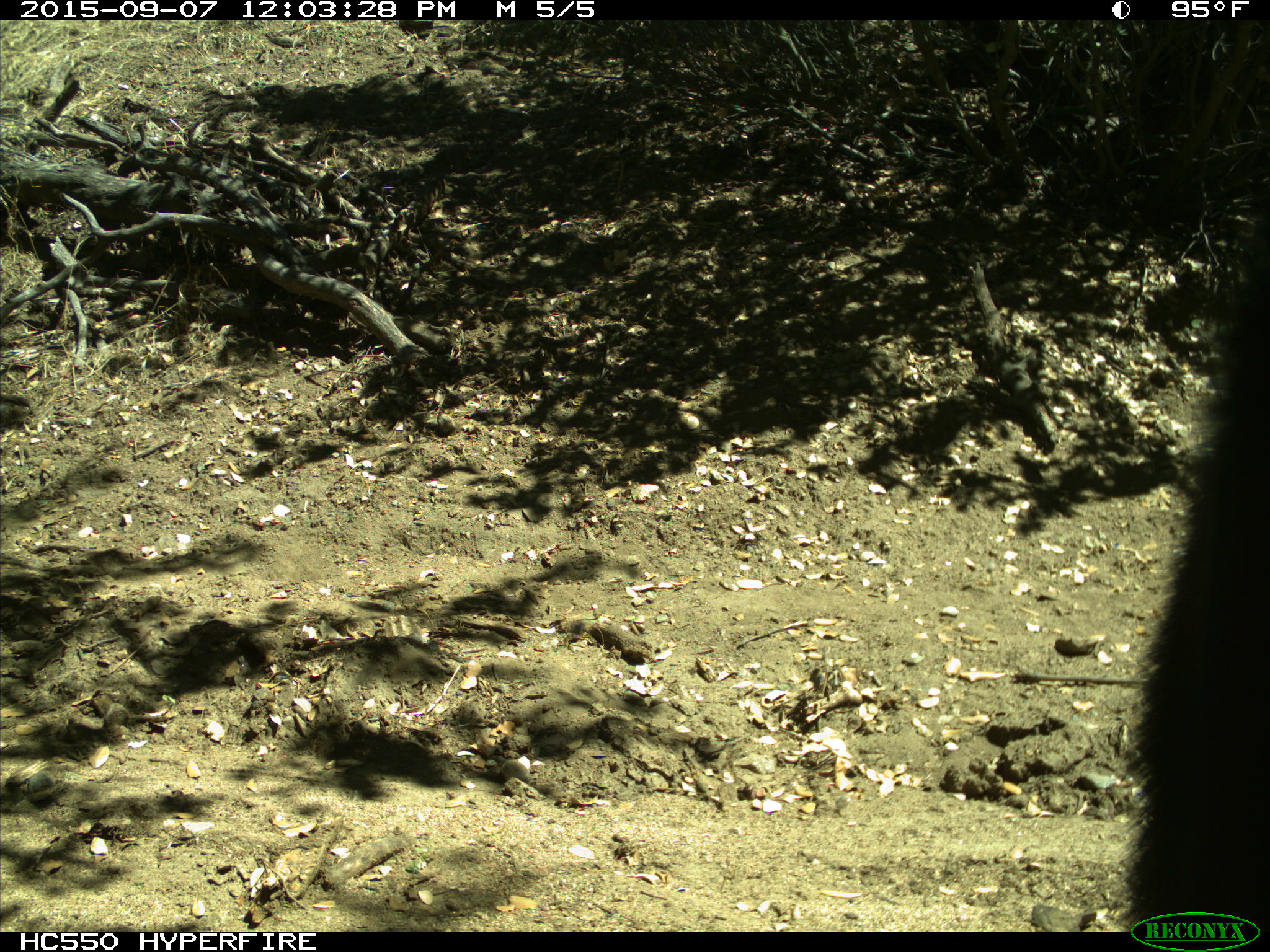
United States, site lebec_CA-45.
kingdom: Animalia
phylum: Chordata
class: Mammalia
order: Carnivora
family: Ursidae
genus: Ursus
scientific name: Ursus americanus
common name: american black bear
Ursus americanus (american black bear).